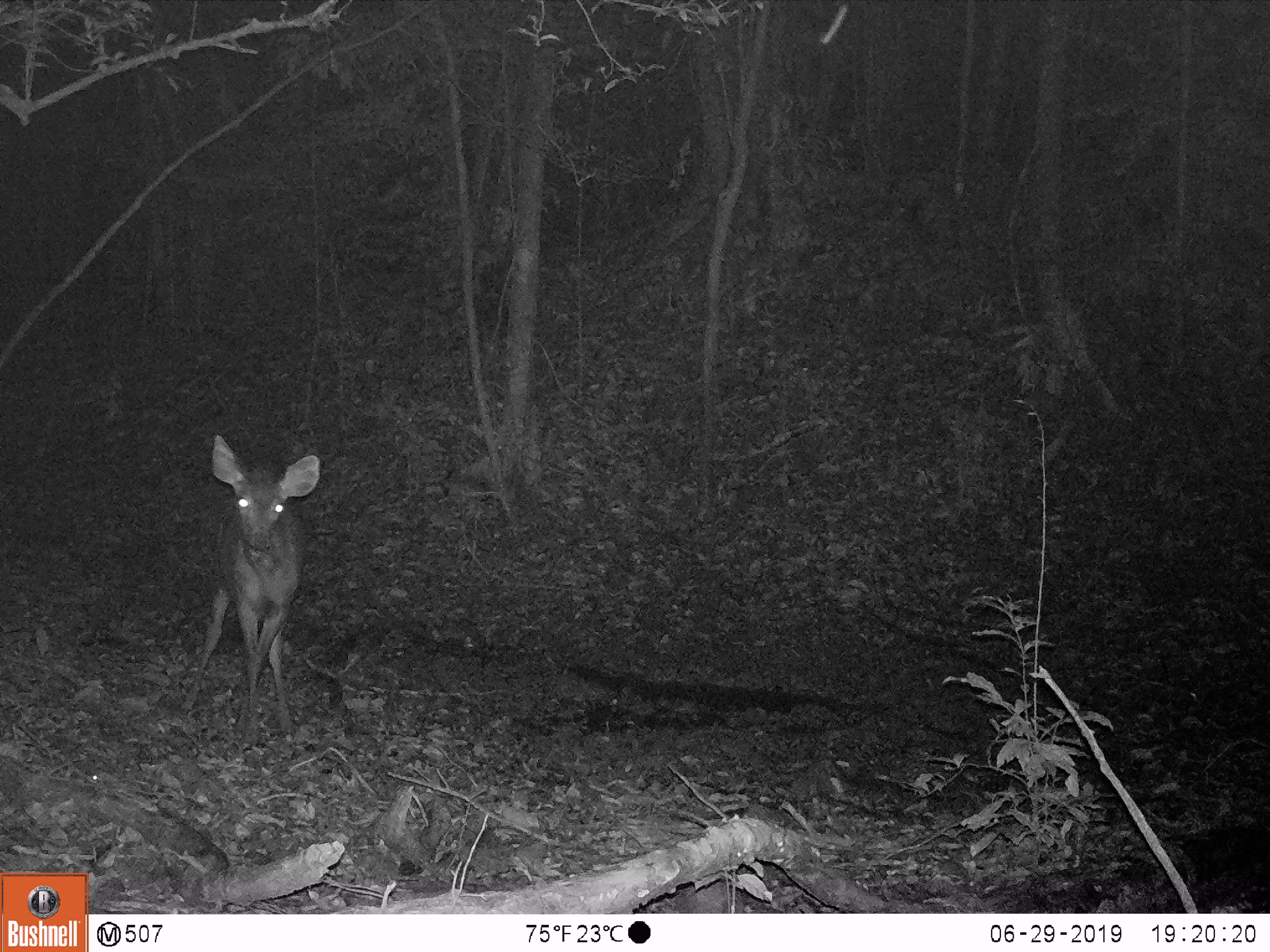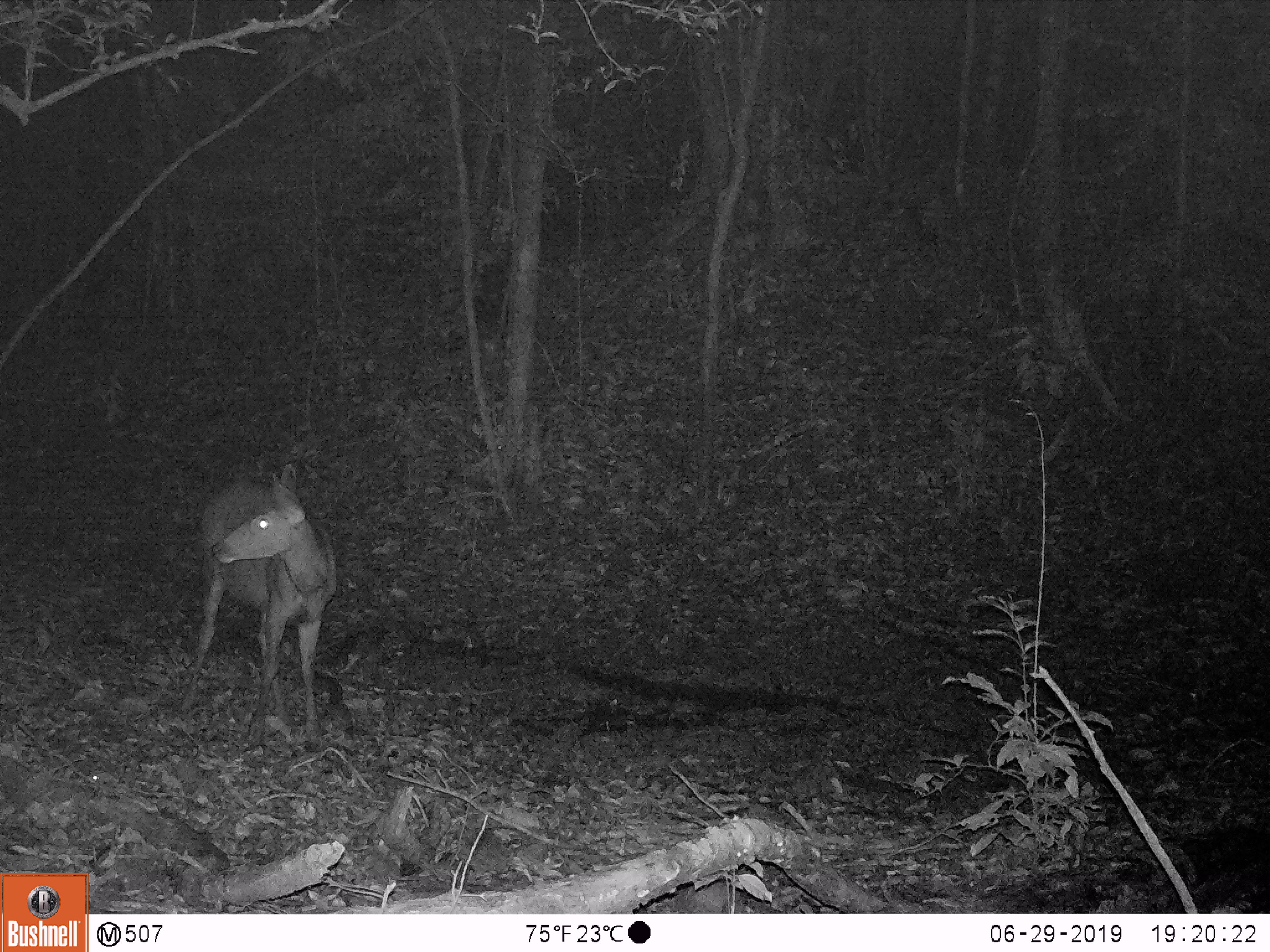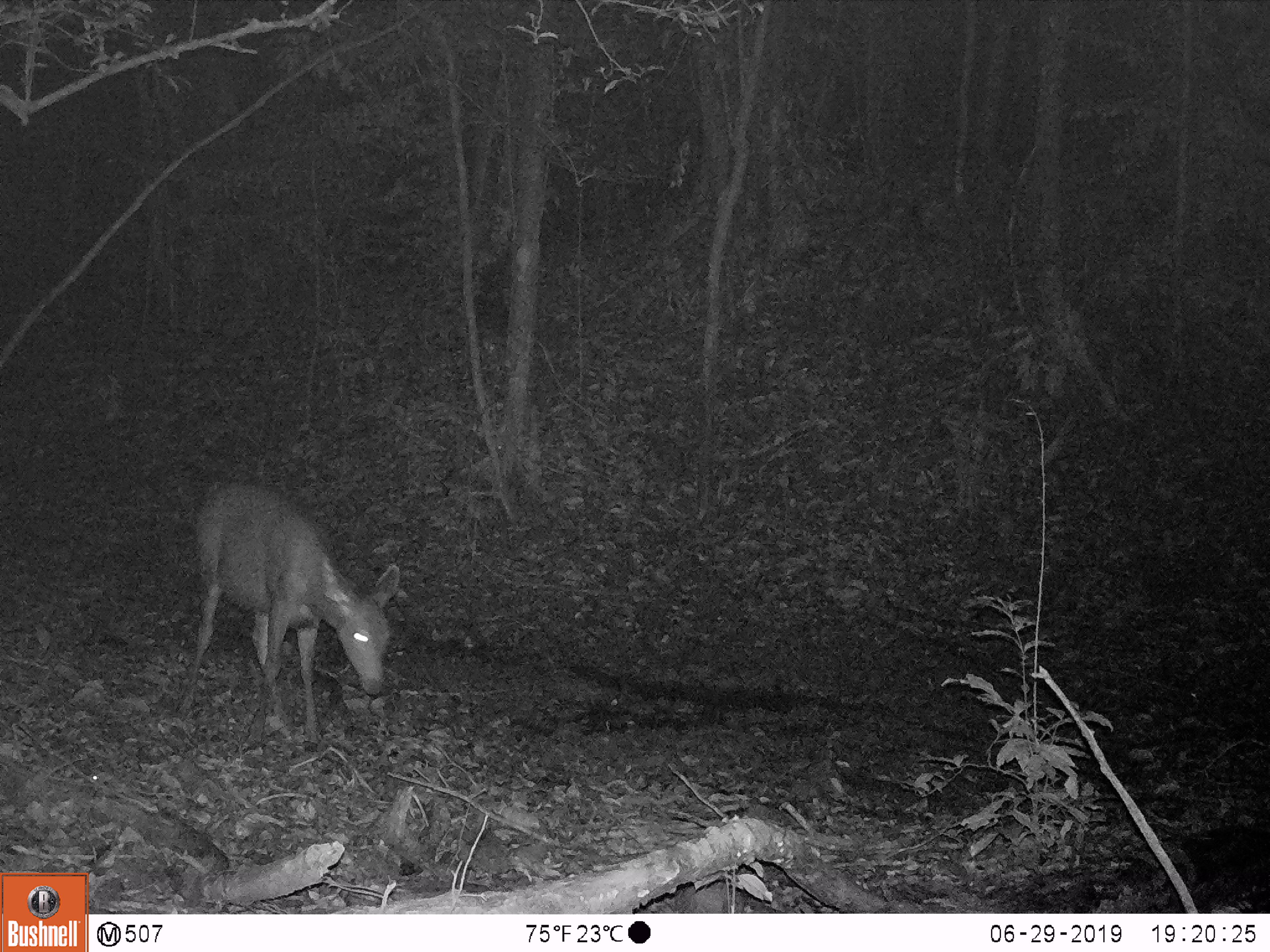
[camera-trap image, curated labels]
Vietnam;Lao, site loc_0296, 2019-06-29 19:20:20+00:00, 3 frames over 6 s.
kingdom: Animalia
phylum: Chordata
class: Mammalia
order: Artiodactyla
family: Cervidae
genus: Rusa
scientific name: Rusa unicolor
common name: sambar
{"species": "sambar (Rusa unicolor)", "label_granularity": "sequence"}